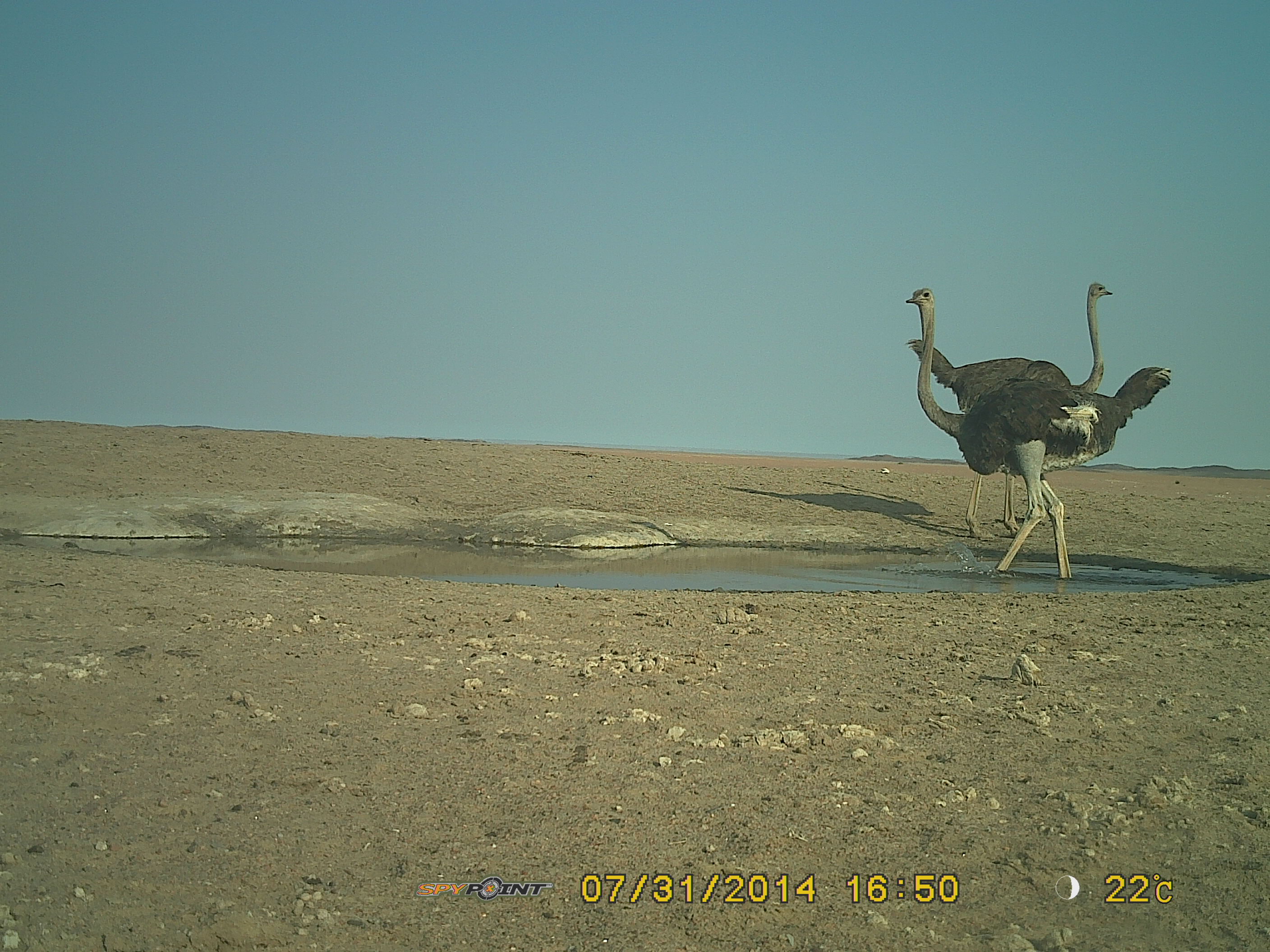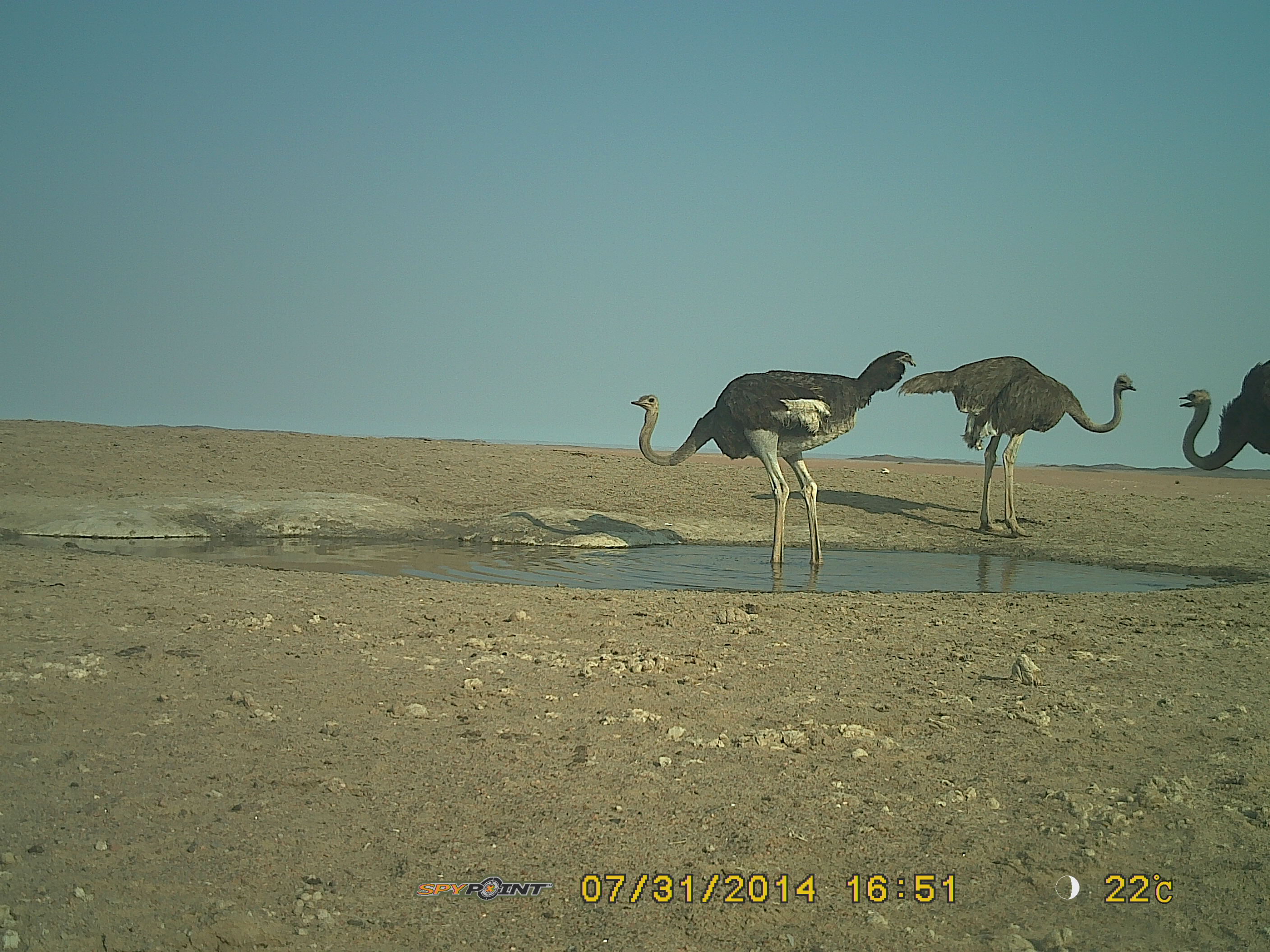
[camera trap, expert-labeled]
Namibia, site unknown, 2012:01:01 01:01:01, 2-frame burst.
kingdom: Animalia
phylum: Chordata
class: Aves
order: Struthioniformes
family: Struthionidae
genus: Struthio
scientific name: Struthio camelus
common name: common ostrich